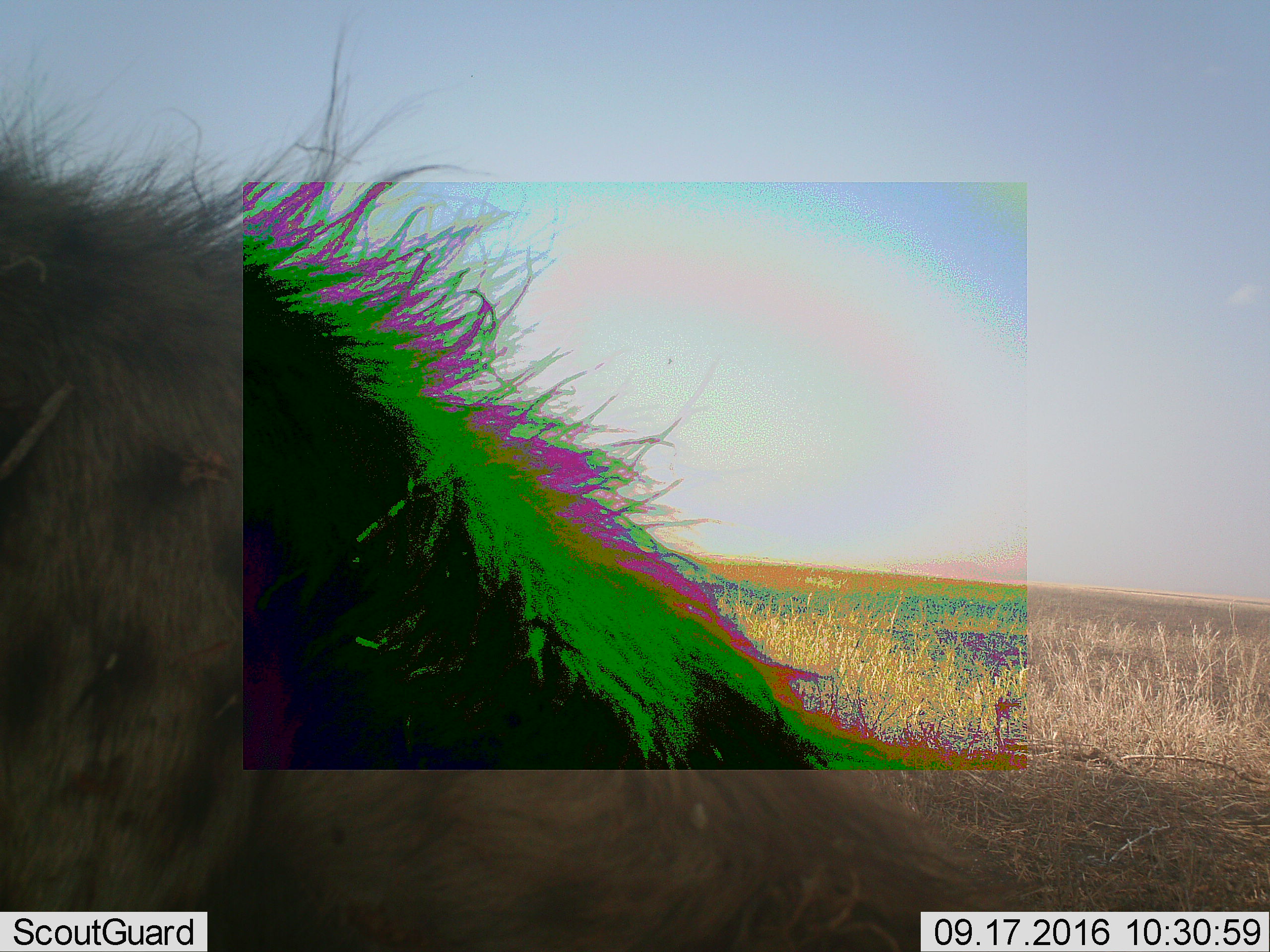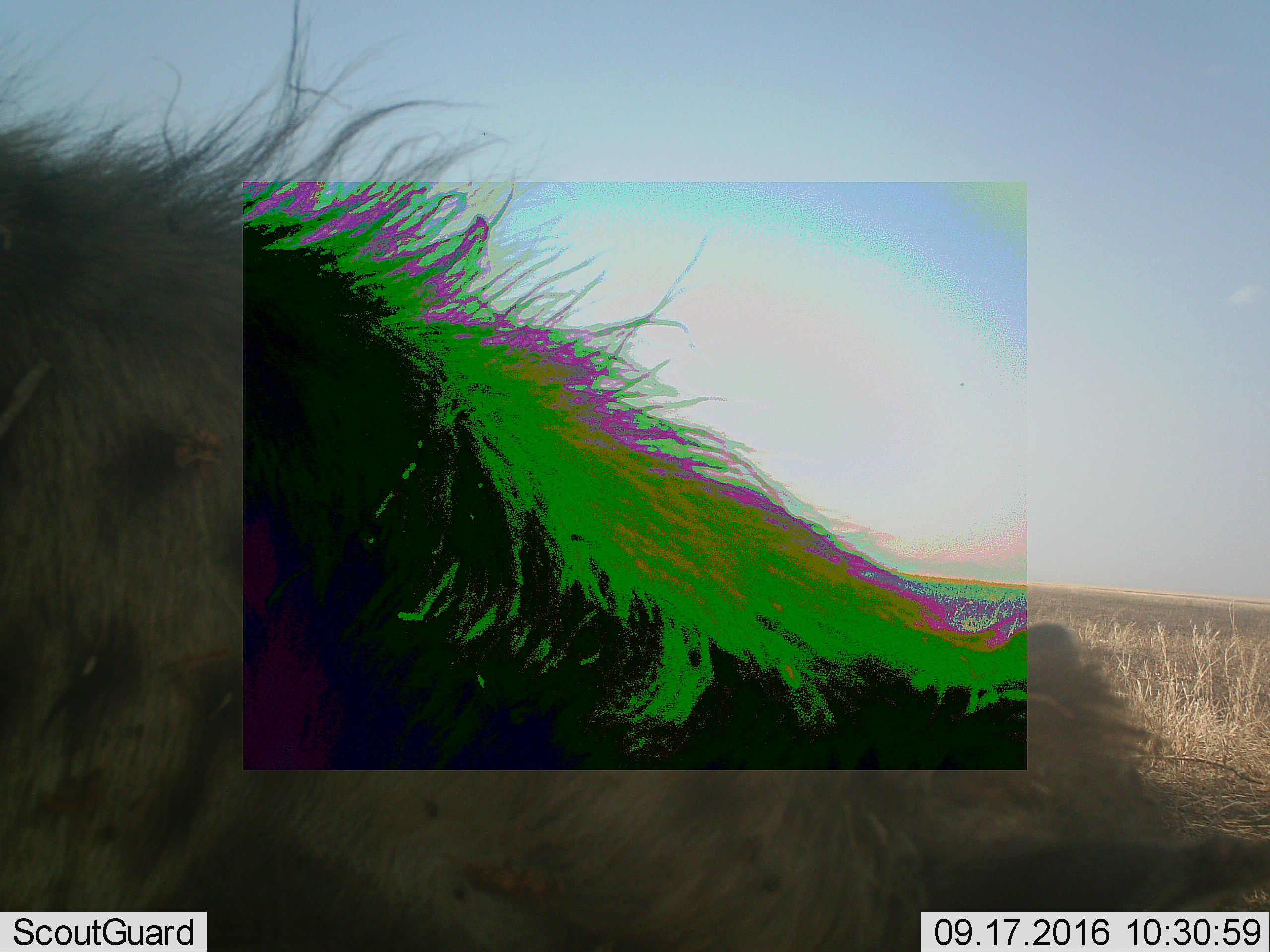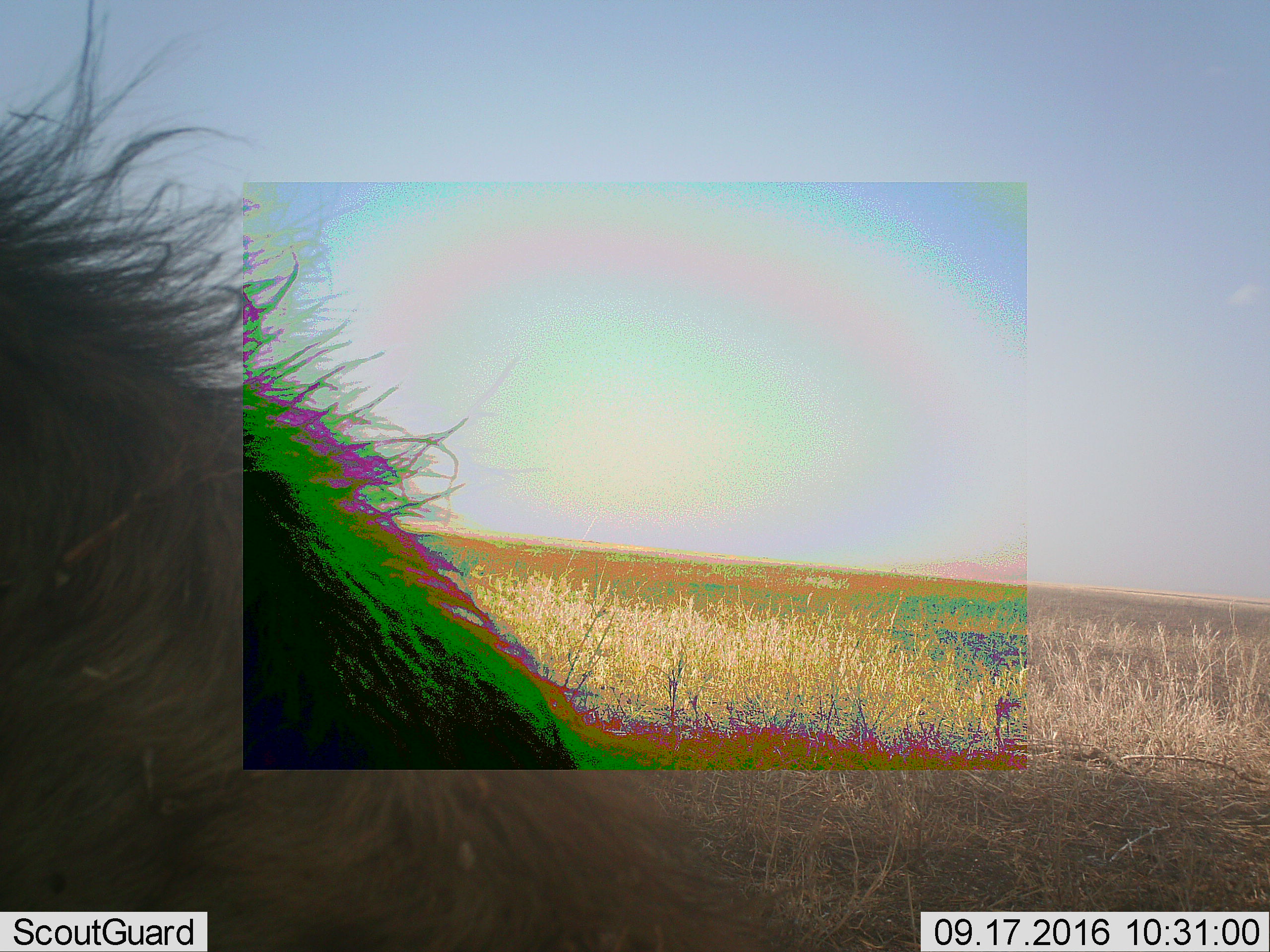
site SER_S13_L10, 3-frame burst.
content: unidentified animal